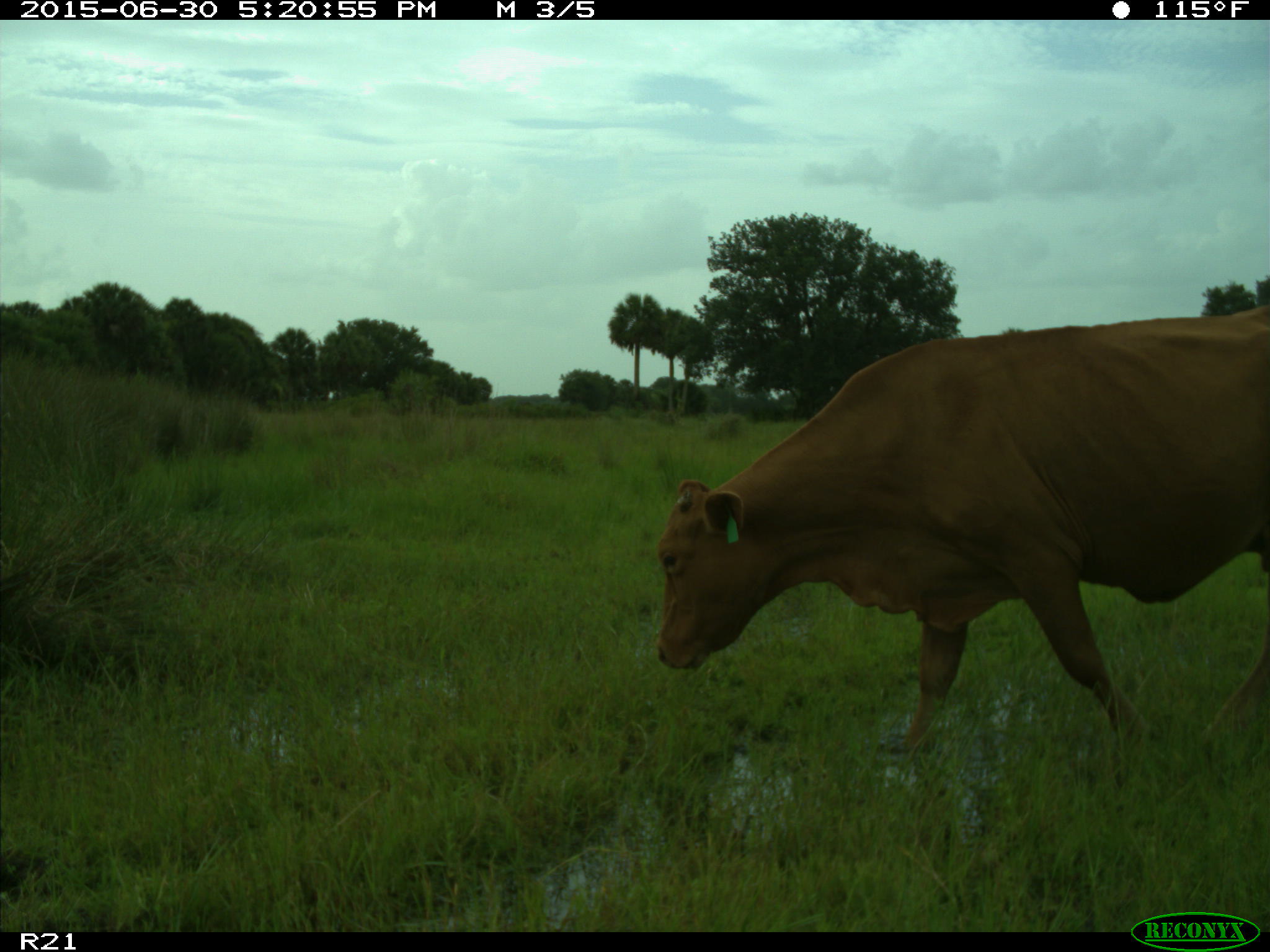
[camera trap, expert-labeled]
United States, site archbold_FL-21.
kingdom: Animalia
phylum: Chordata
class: Mammalia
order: Artiodactyla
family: Bovidae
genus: Bos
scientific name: Bos taurus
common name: domestic cow